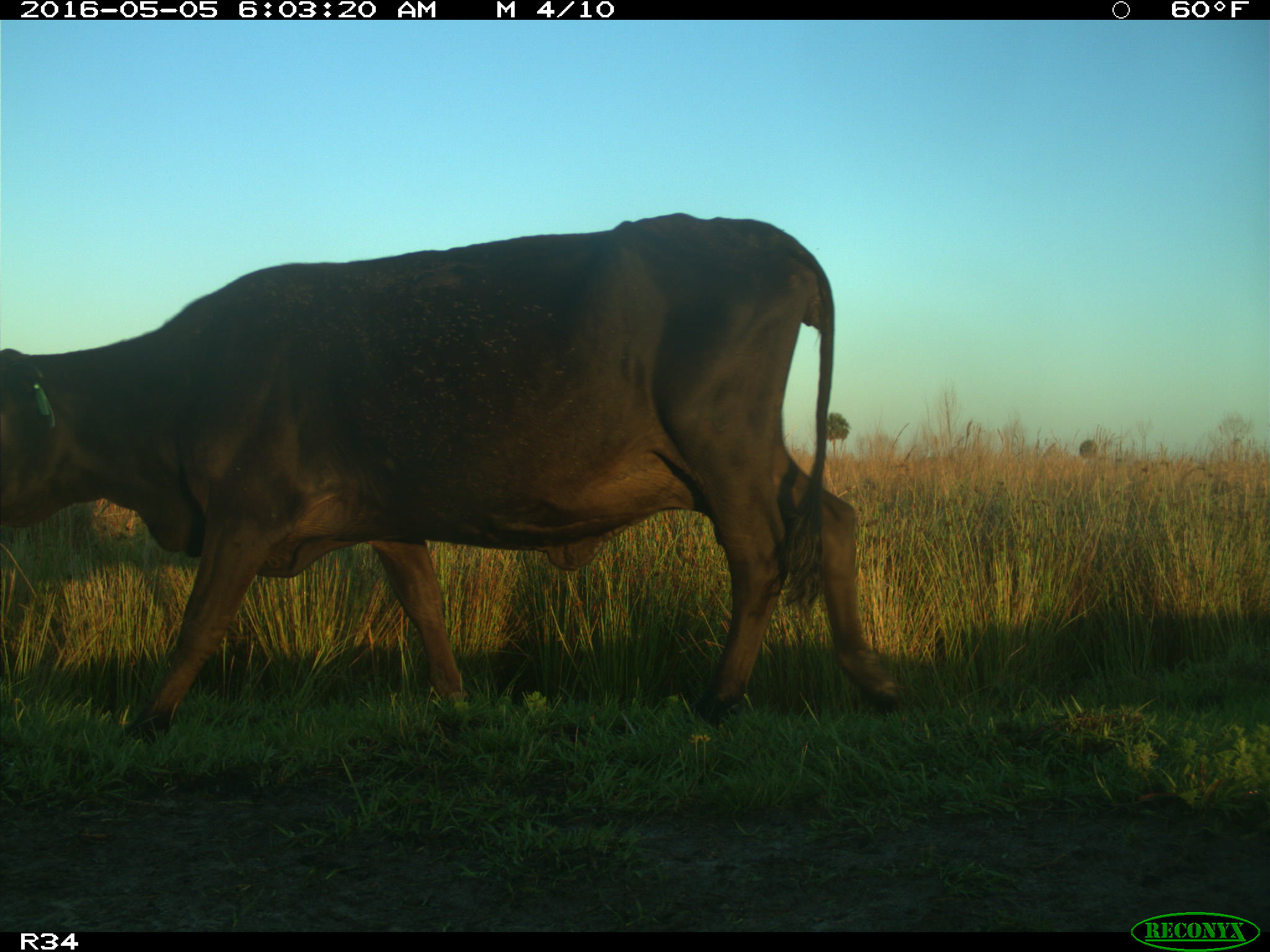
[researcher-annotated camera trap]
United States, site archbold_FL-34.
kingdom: Animalia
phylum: Chordata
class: Mammalia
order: Artiodactyla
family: Bovidae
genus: Bos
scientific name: Bos taurus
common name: domestic cow